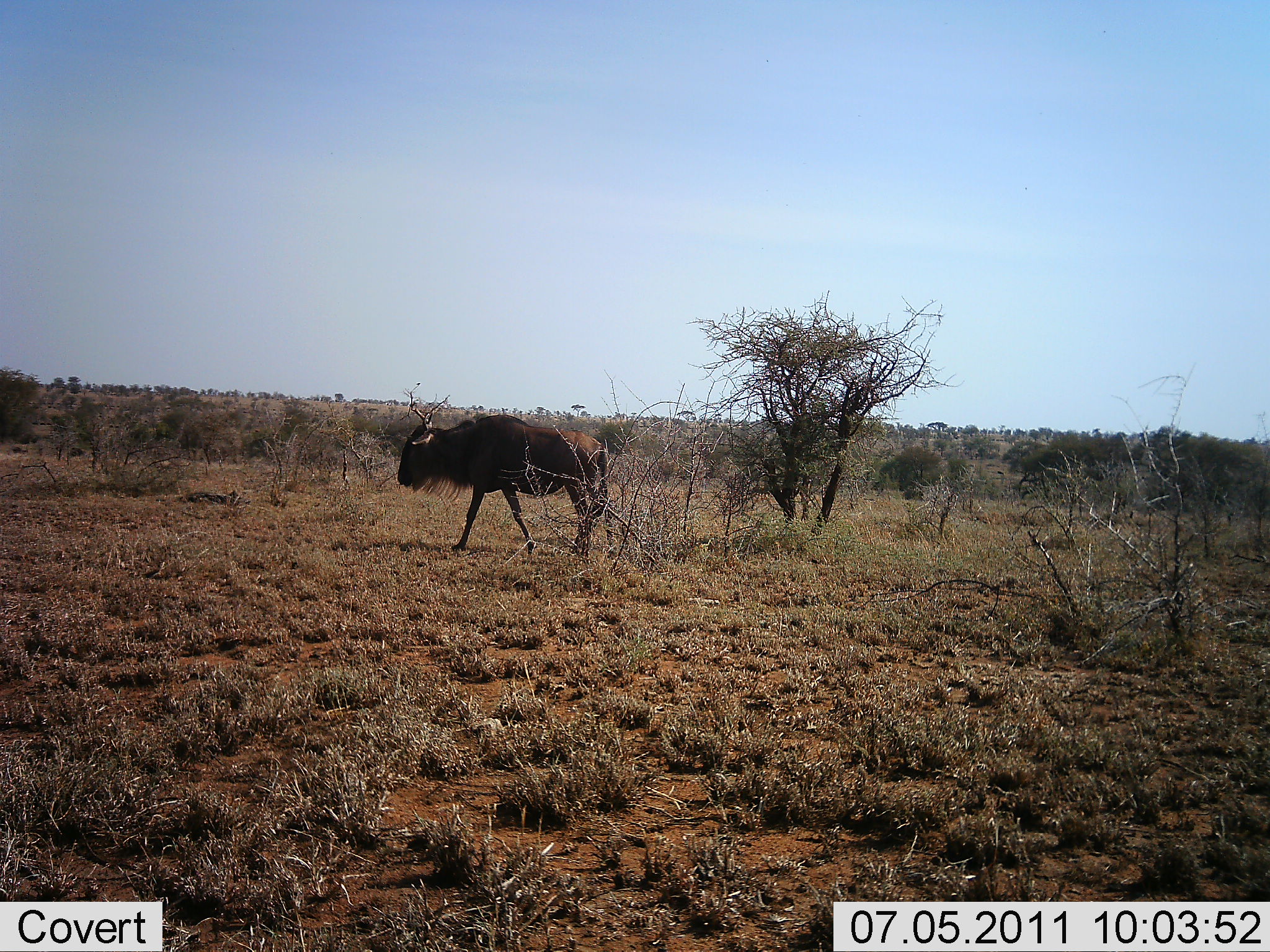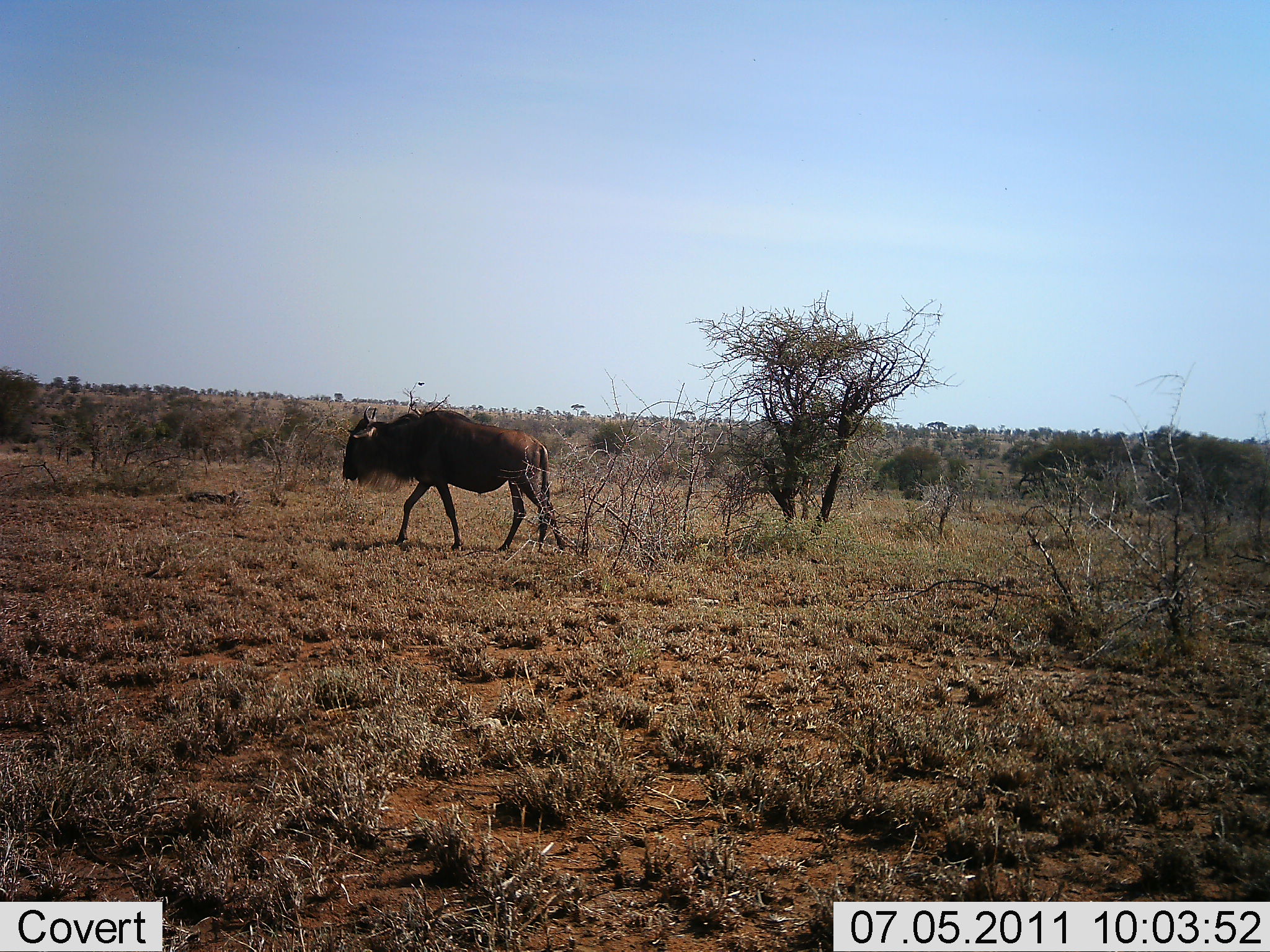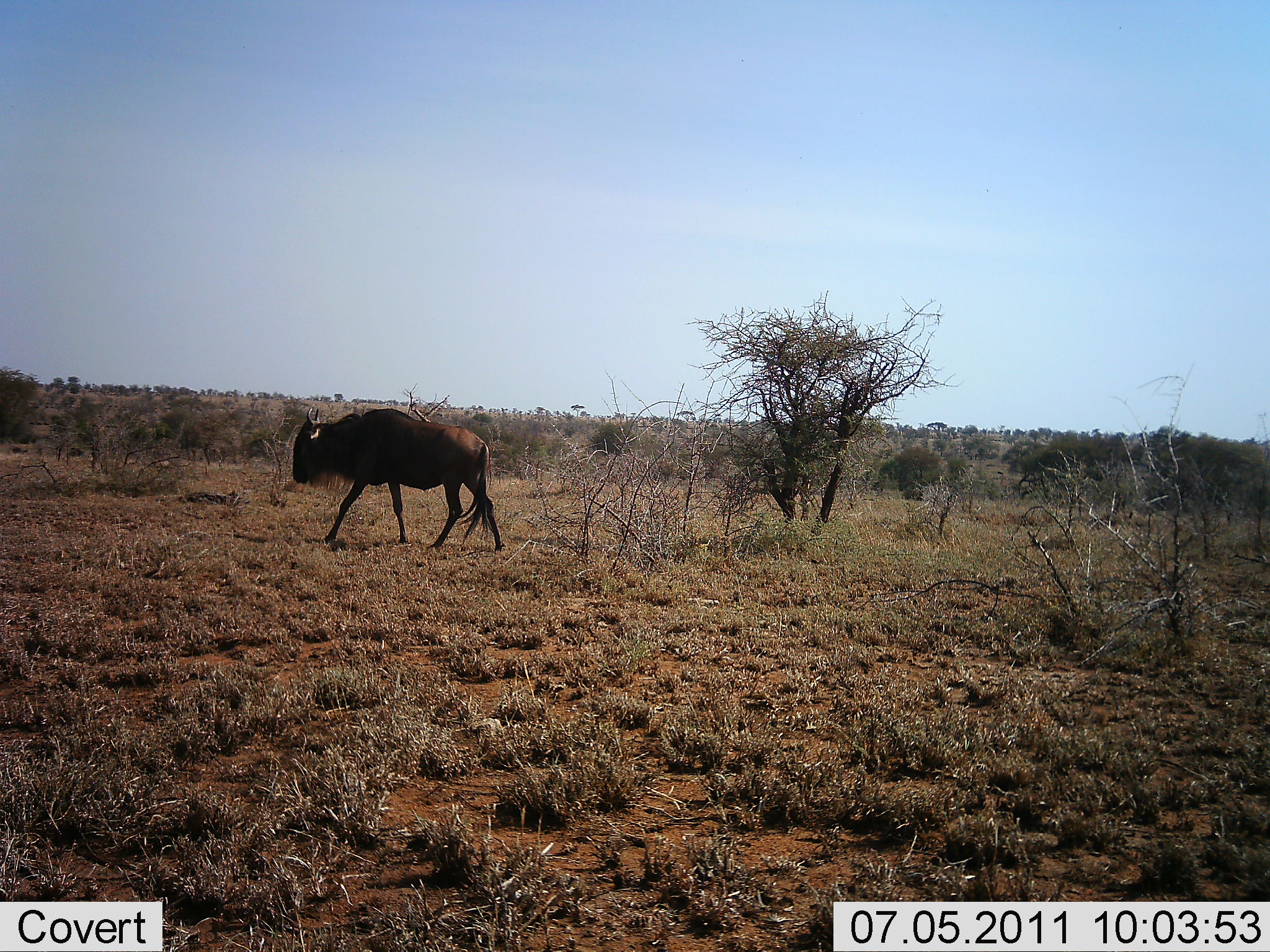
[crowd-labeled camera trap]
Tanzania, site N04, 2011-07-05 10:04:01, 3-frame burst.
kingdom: Animalia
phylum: Chordata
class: Mammalia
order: Artiodactyla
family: Bovidae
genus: Connochaetes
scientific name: Connochaetes taurinus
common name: blue wildebeest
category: wildebeest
Wildebeest (blue wildebeest) (Connochaetes taurinus), count 1. Behavior (volunteer vote fractions): standing 27%, resting 0%, moving 91%, interacting 0%. Young present (vote fraction): 0%. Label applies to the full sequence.